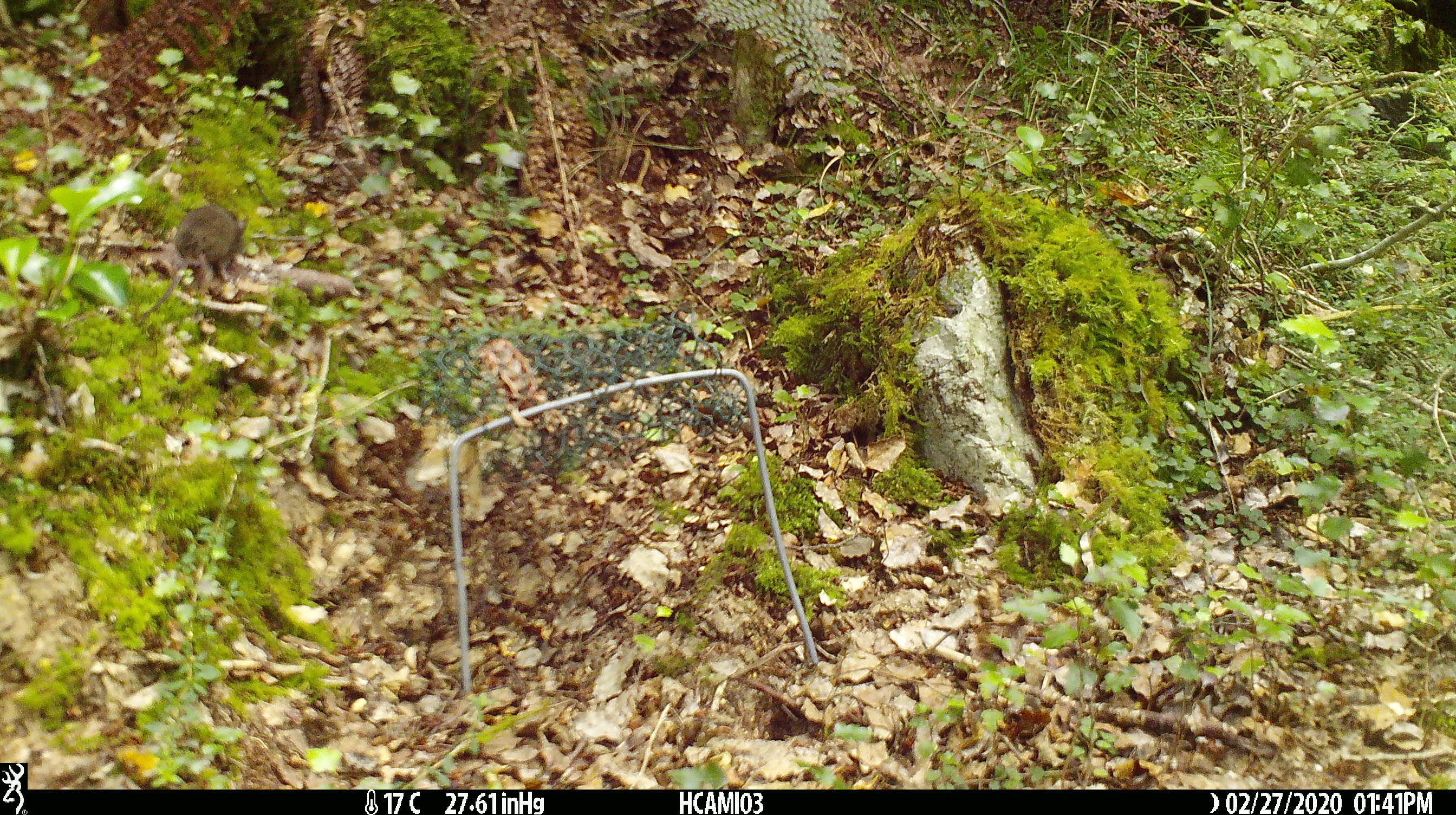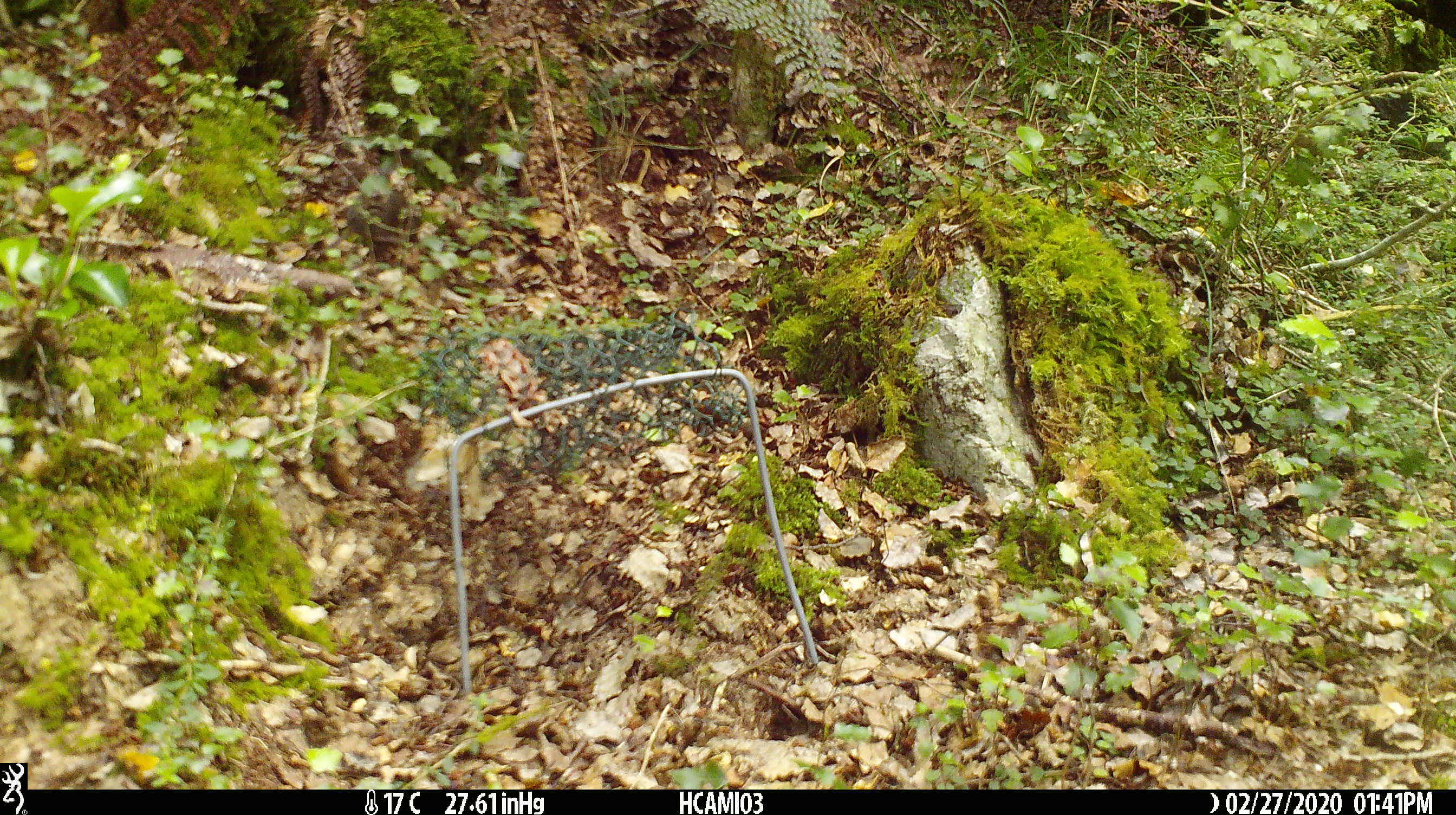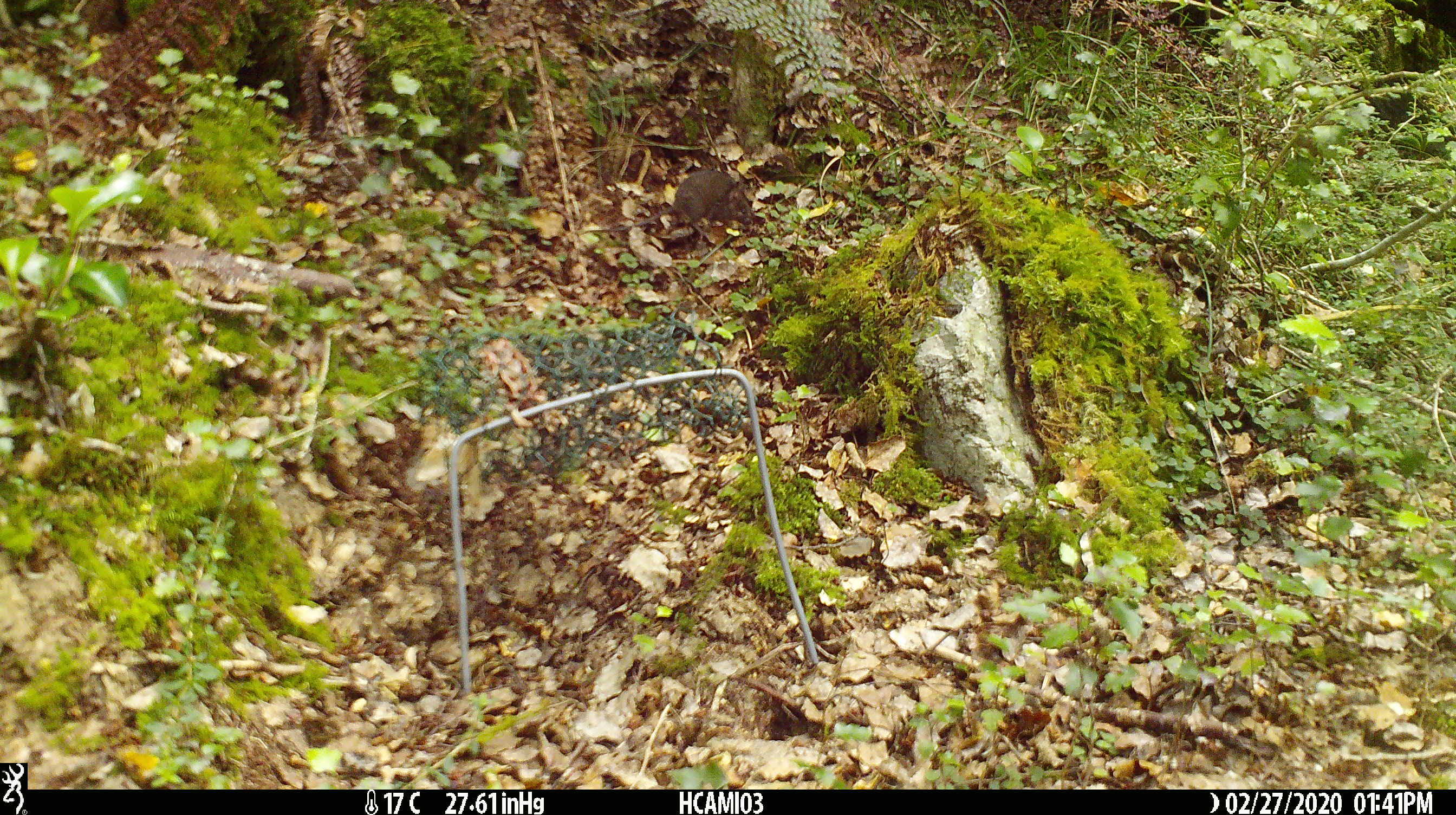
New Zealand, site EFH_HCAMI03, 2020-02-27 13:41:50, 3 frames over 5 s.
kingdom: Animalia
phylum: Chordata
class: Mammalia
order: Rodentia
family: Muridae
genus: Mus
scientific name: Mus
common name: mouse